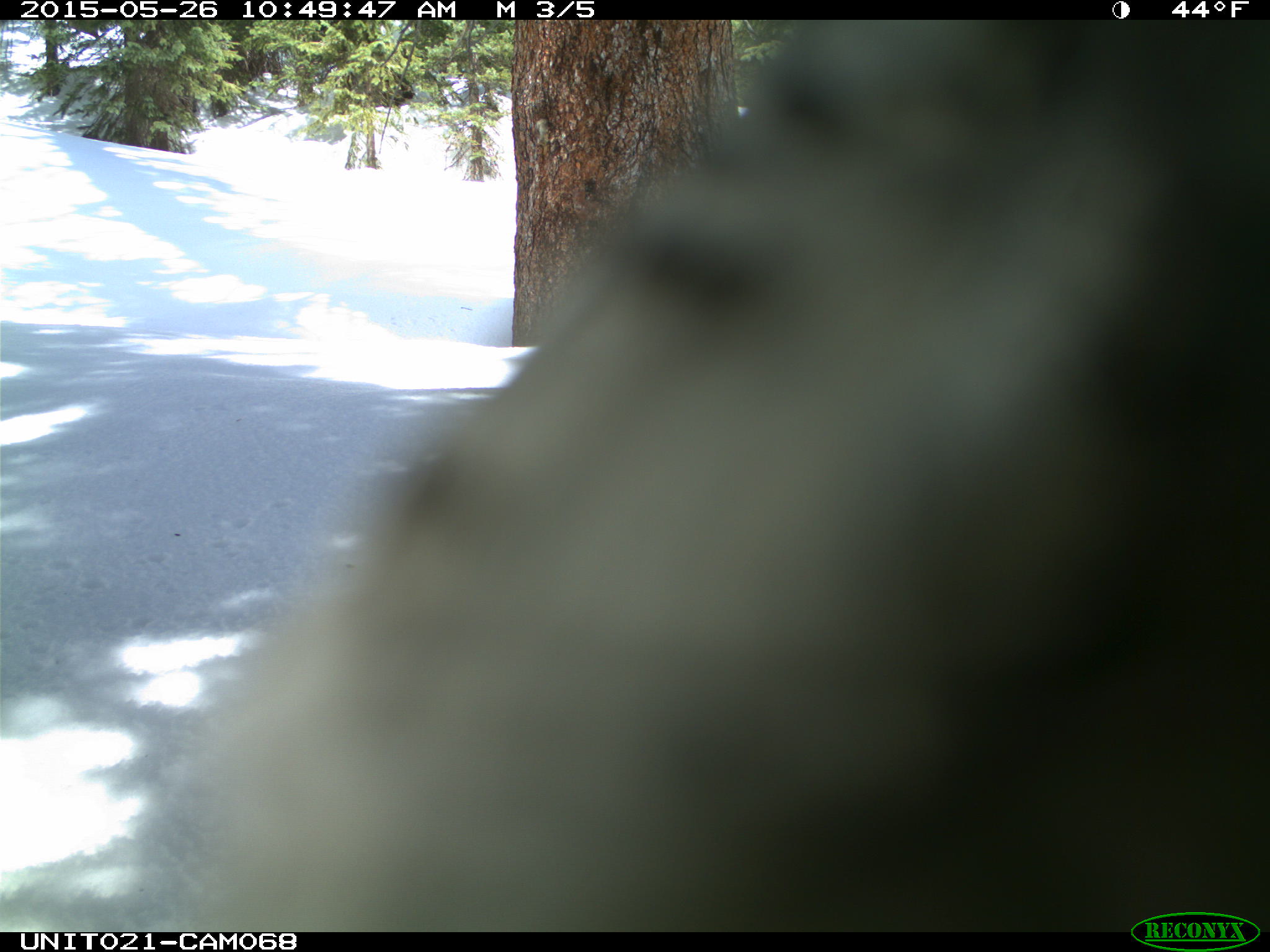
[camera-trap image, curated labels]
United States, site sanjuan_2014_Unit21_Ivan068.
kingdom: Animalia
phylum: Chordata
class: Aves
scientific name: Aves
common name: birds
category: unidentified bird